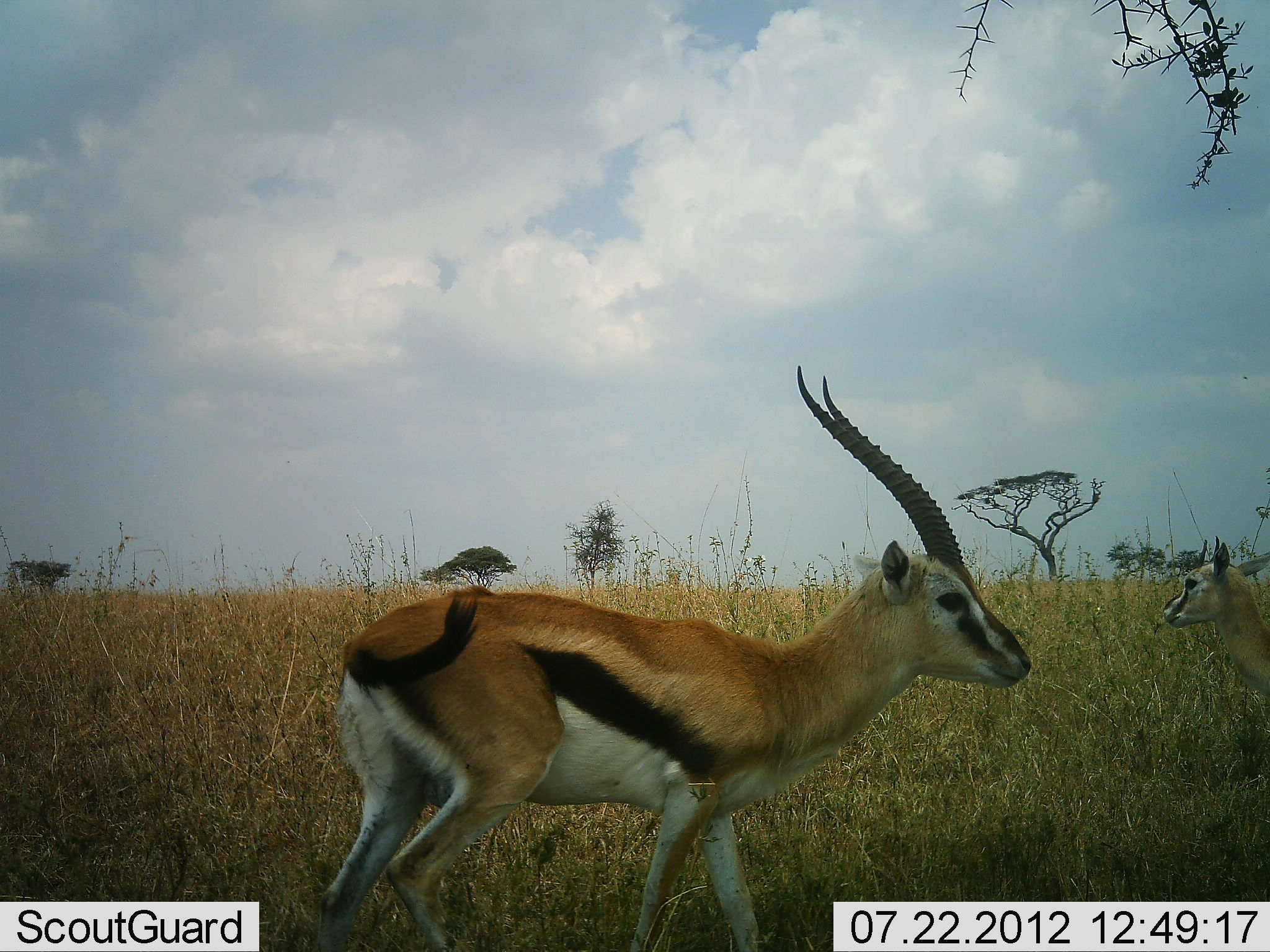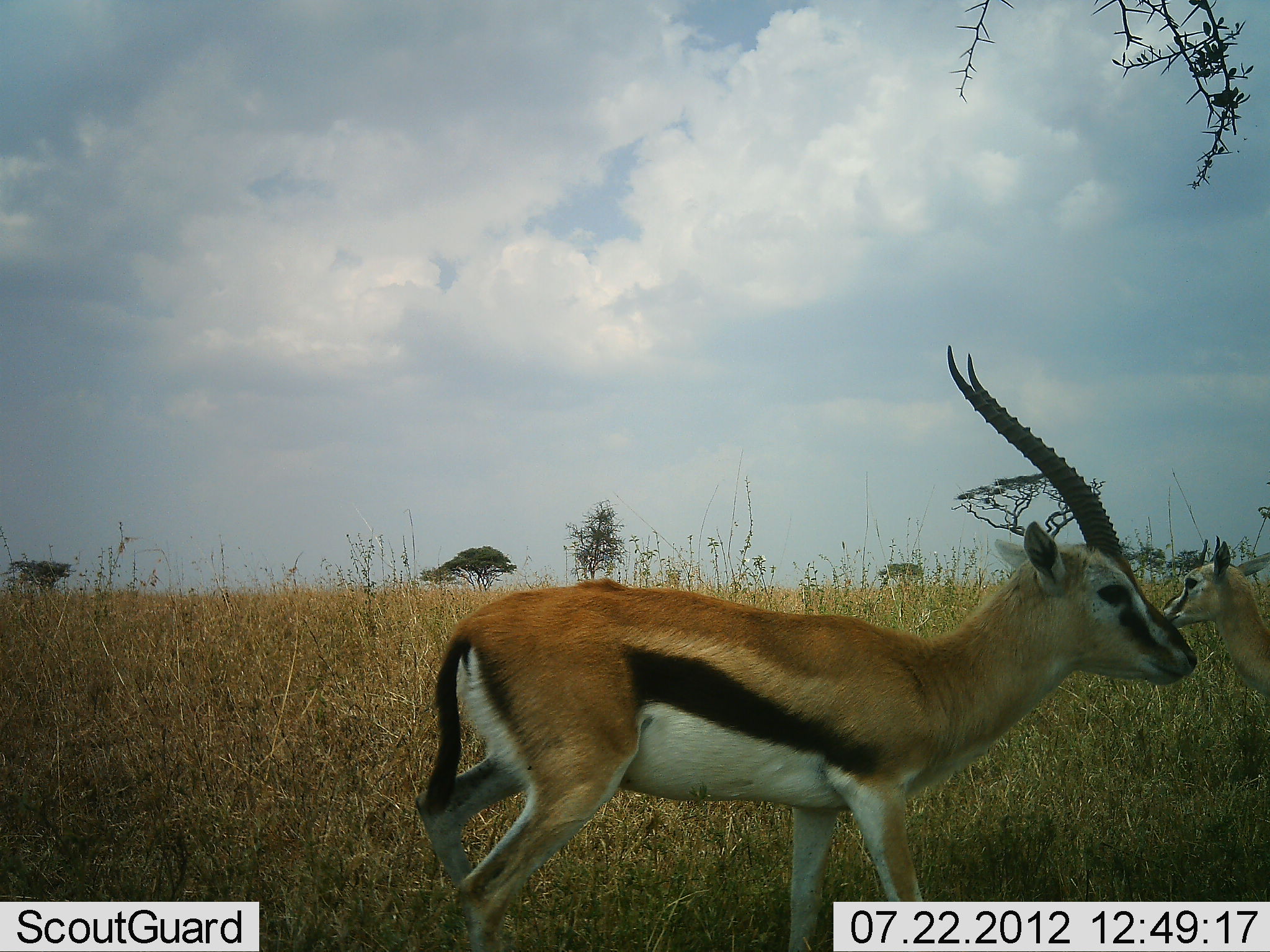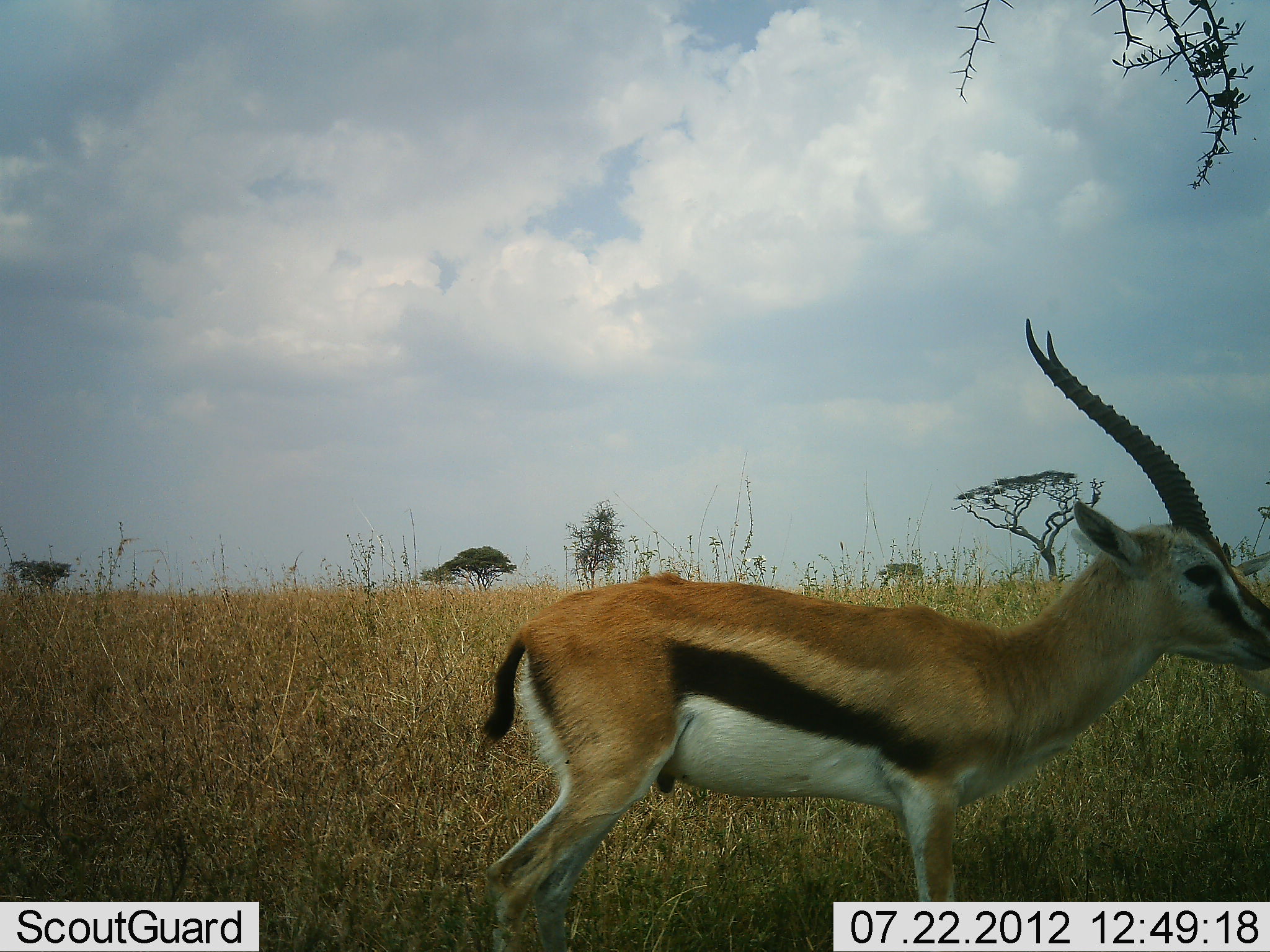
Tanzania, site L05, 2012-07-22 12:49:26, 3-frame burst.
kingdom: Animalia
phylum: Chordata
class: Mammalia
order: Artiodactyla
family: Bovidae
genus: Eudorcas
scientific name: Eudorcas thomsonii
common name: thomson's gazelle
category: gazellethomsons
Gazellethomsons (thomson's gazelle) (Eudorcas thomsonii), count 2. Behavior (volunteer vote fractions): standing 80%, resting 0%, moving 80%, interacting 0%. Young present (vote fraction): 10%. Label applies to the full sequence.